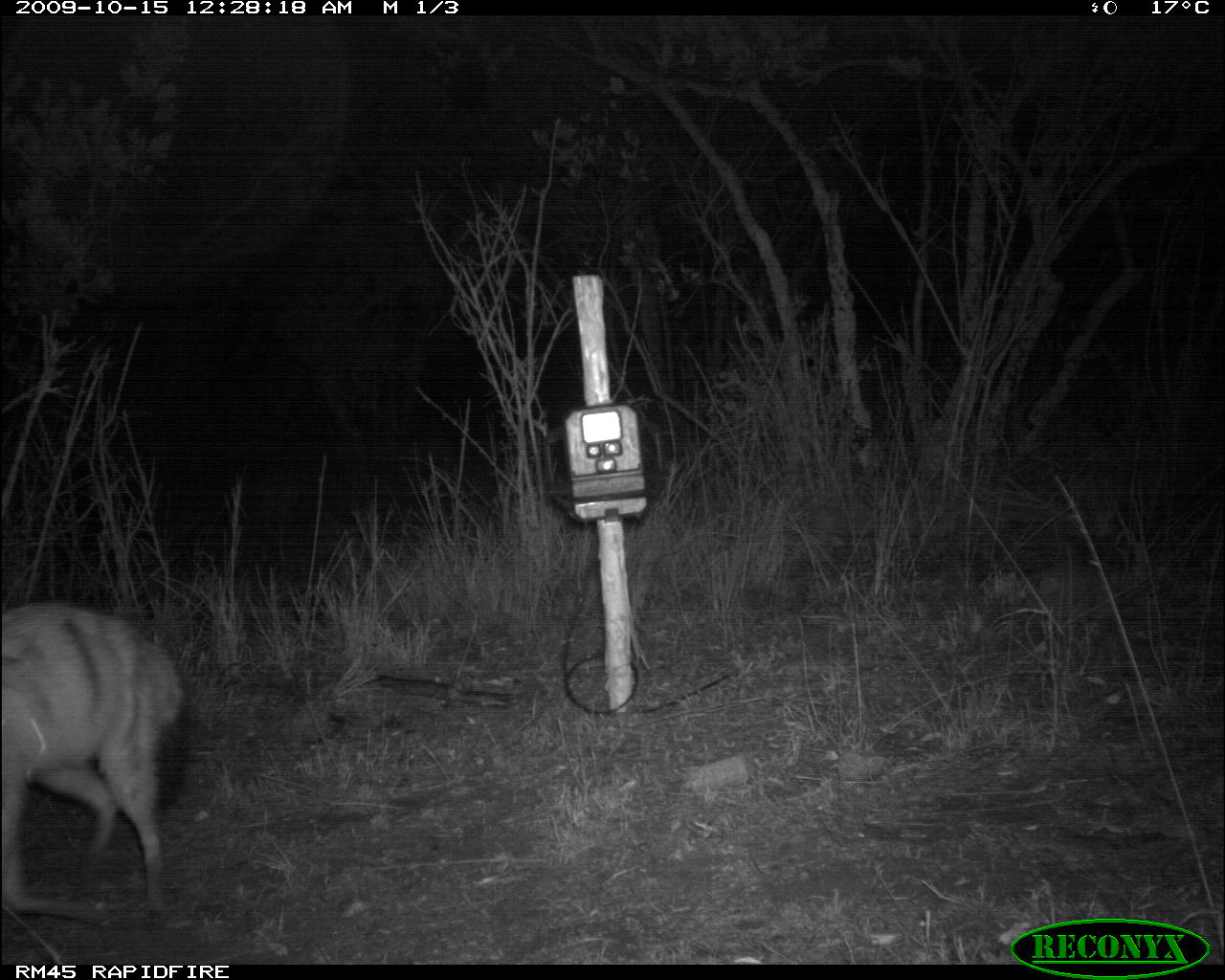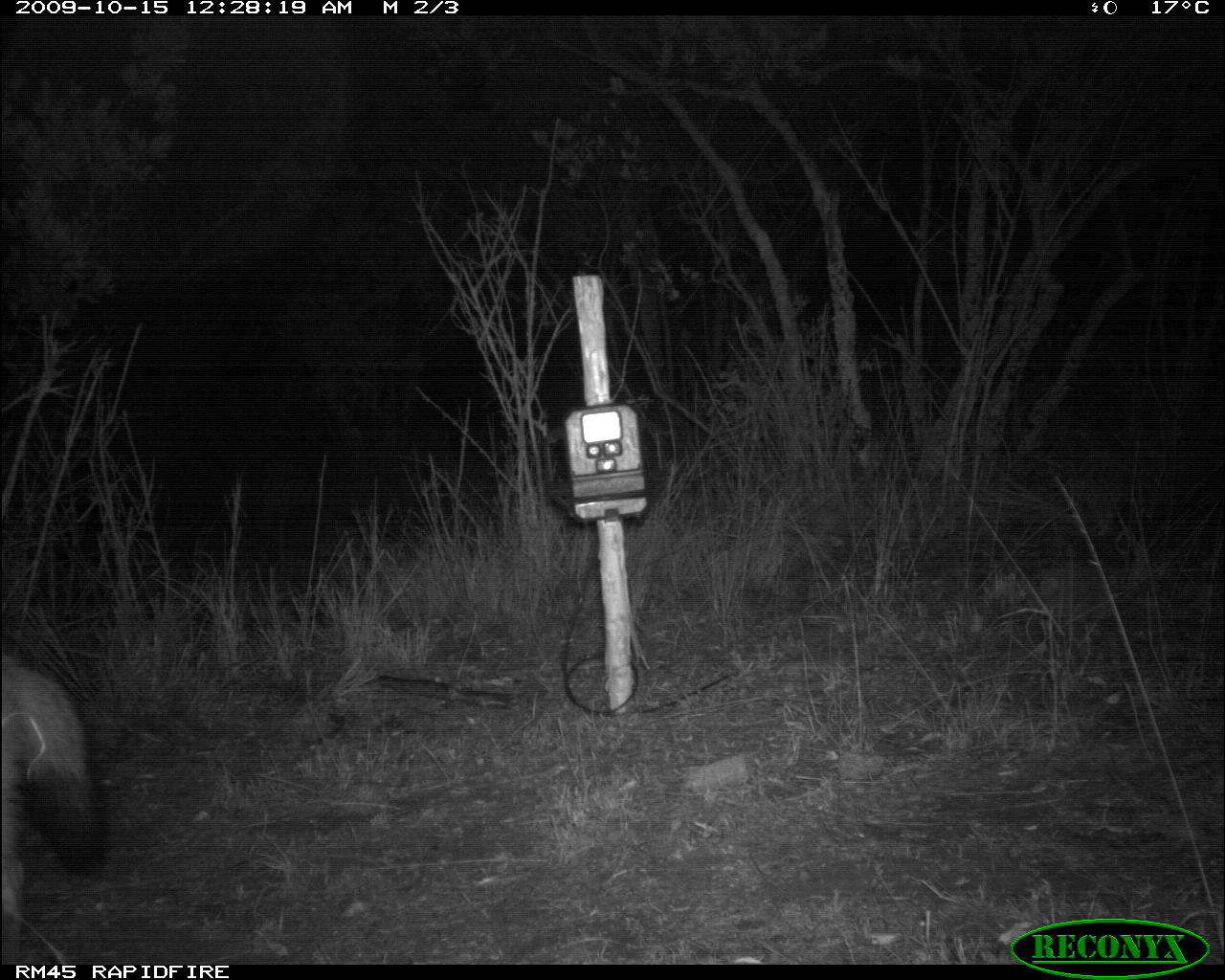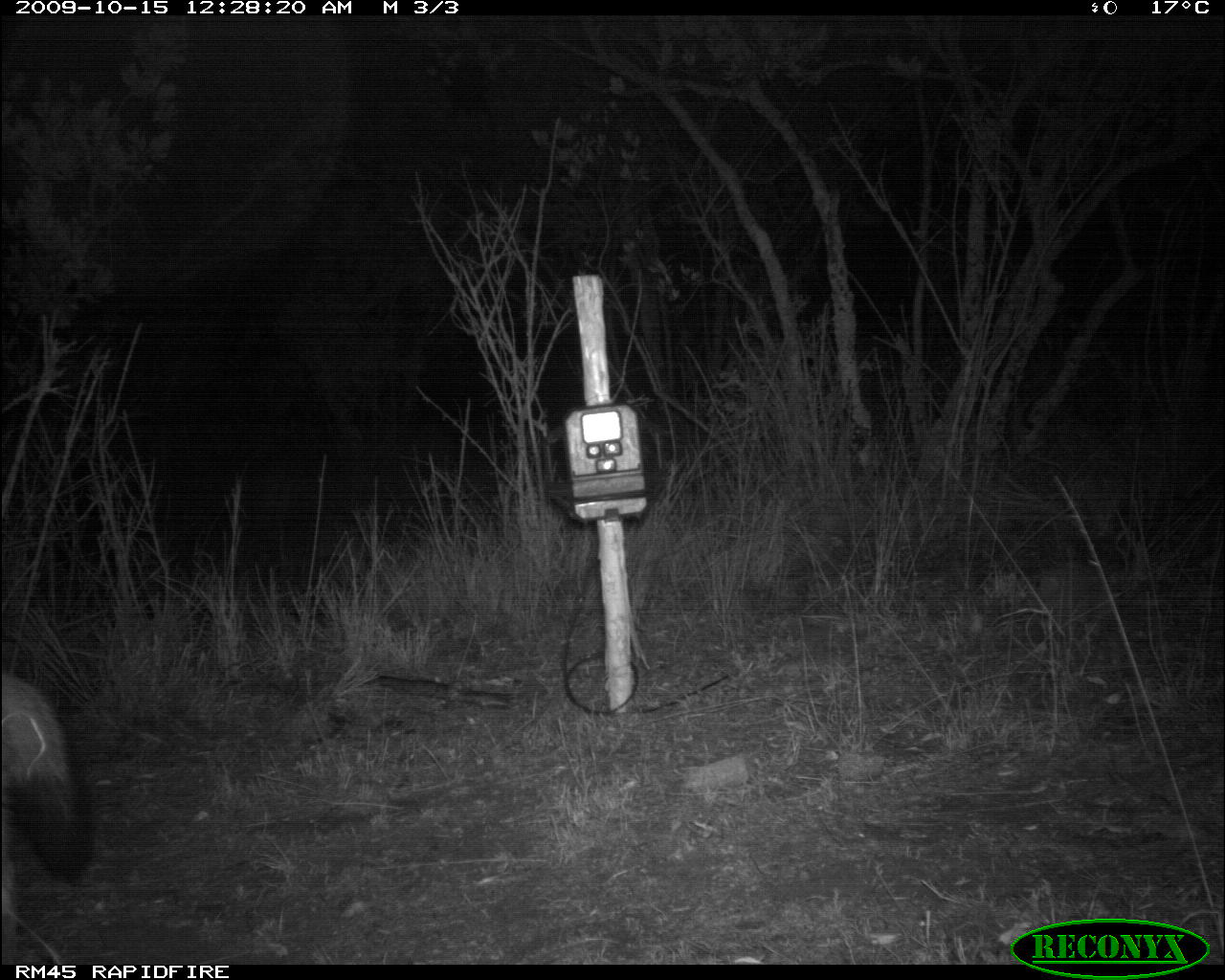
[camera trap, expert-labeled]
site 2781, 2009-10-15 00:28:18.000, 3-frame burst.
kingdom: Animalia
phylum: Chordata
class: Mammalia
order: Carnivora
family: Hyaenidae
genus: Proteles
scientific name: Proteles cristatus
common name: aardwolf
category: proteles cristata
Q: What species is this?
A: Proteles cristata (aardwolf) (Proteles cristatus).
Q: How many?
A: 1.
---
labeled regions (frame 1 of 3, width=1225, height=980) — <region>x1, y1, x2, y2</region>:
proteles cristata: <region>0, 600, 190, 922</region>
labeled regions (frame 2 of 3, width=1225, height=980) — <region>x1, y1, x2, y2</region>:
proteles cristata: <region>0, 651, 112, 960</region>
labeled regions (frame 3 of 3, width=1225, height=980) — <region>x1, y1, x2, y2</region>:
proteles cristata: <region>0, 672, 92, 960</region>